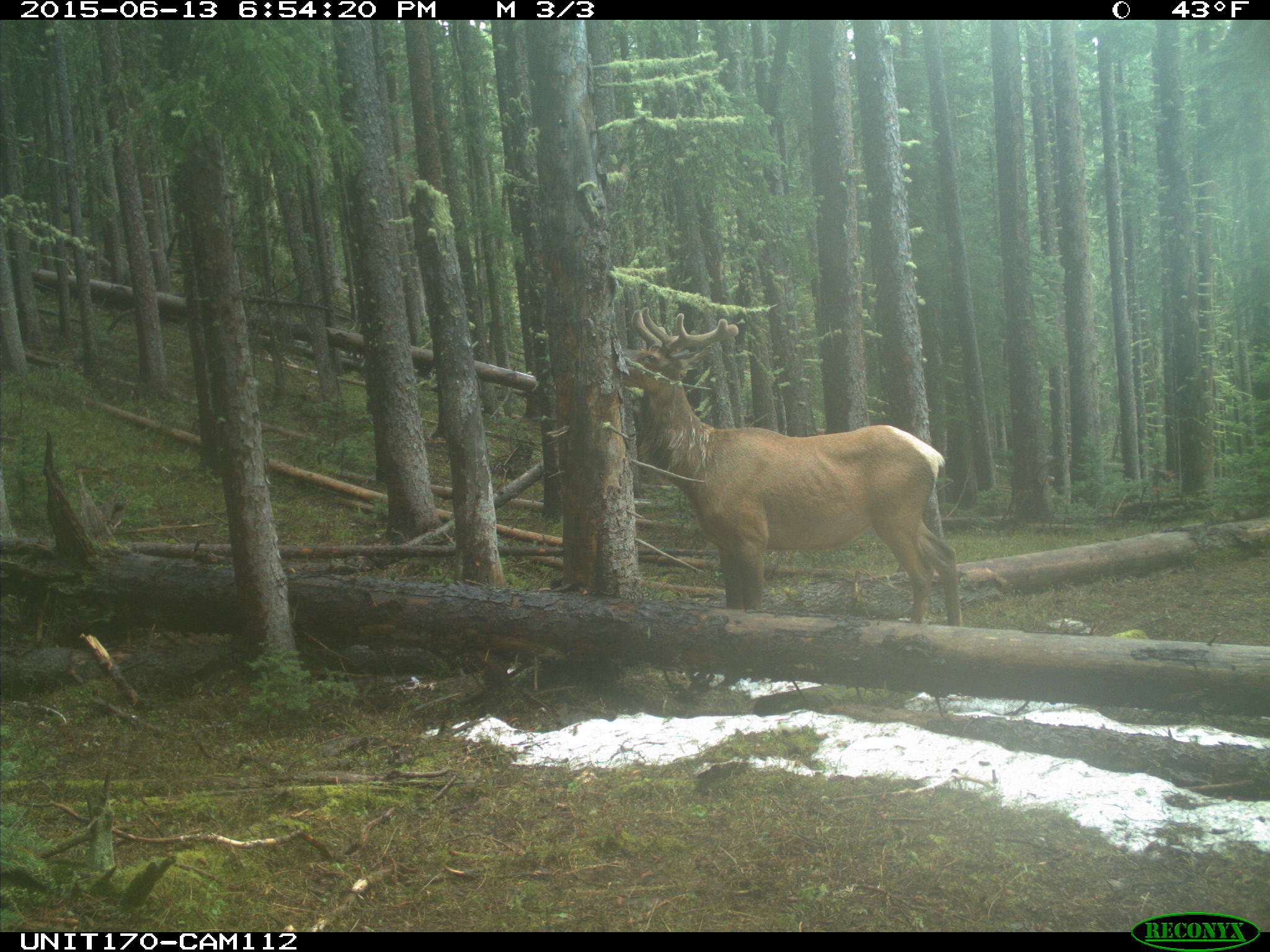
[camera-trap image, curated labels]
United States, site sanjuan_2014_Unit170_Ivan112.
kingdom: Animalia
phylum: Chordata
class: Mammalia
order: Artiodactyla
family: Cervidae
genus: Cervus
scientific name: Cervus elaphus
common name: red deer